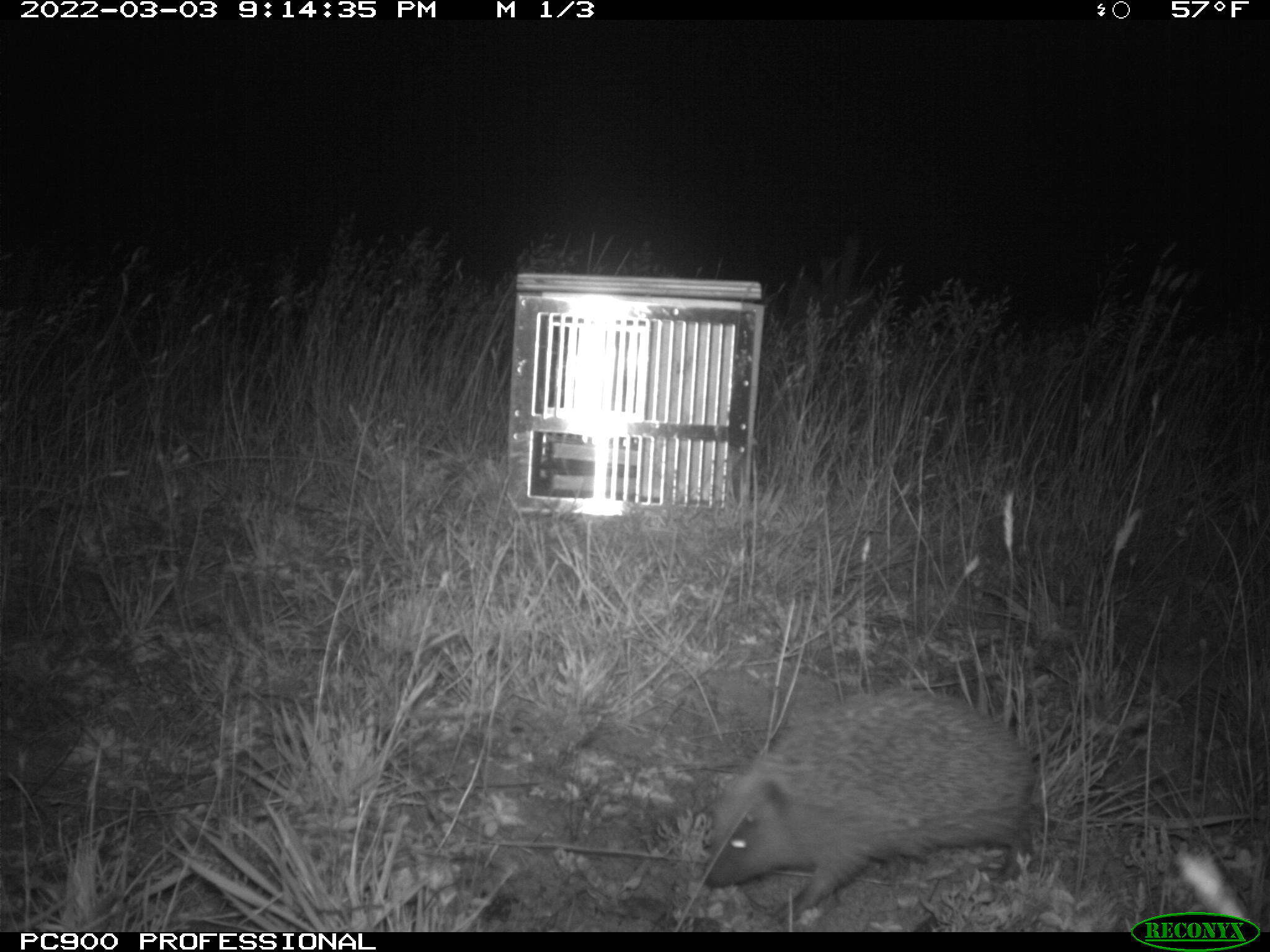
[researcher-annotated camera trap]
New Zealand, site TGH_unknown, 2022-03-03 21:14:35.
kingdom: Animalia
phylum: Chordata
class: Mammalia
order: Eulipotyphla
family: Erinaceidae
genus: Erinaceus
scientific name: Erinaceus europaeus europaeus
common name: european hedgehog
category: hedgehog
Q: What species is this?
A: Hedgehog (european hedgehog) (Erinaceus europaeus europaeus).